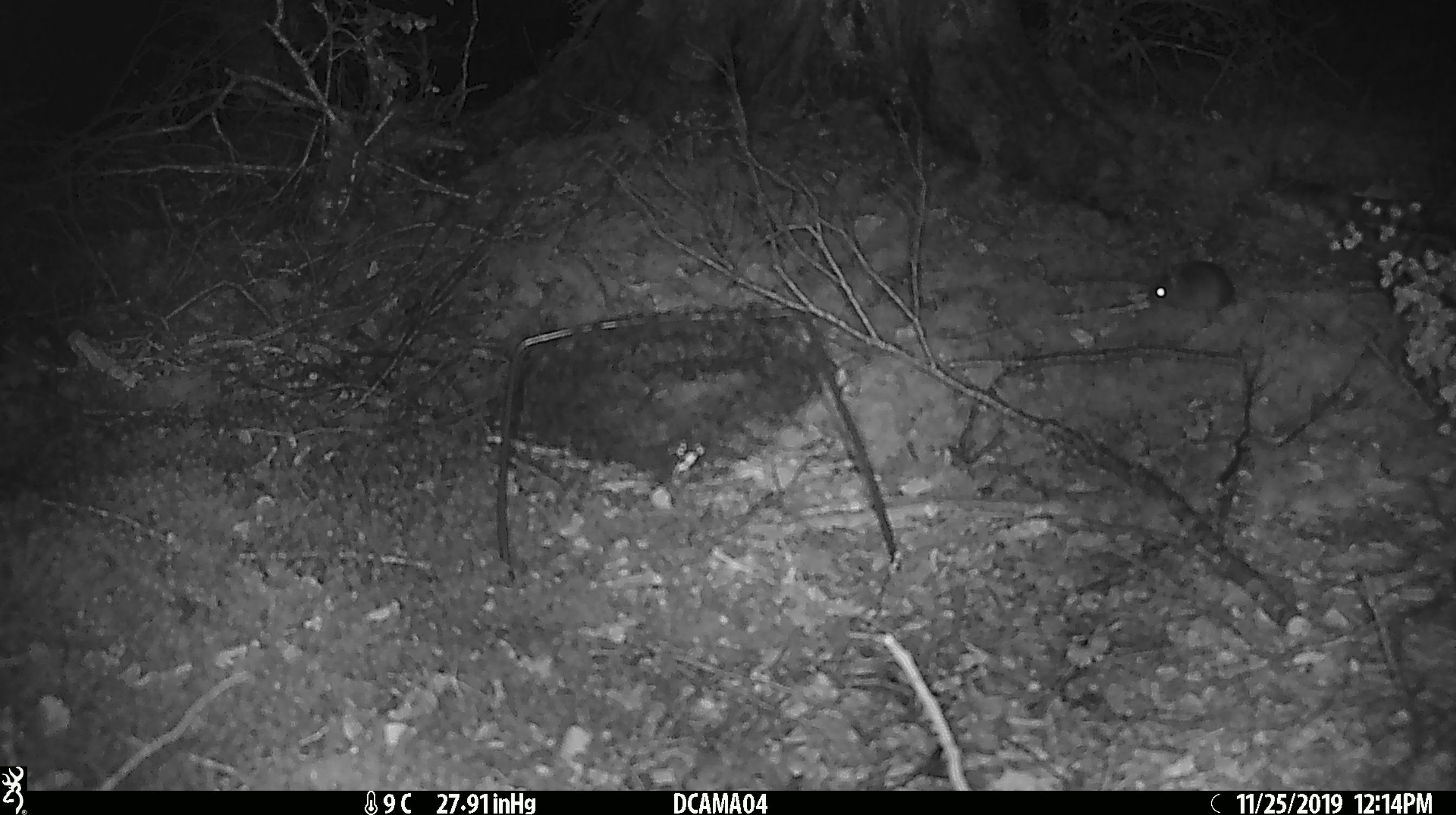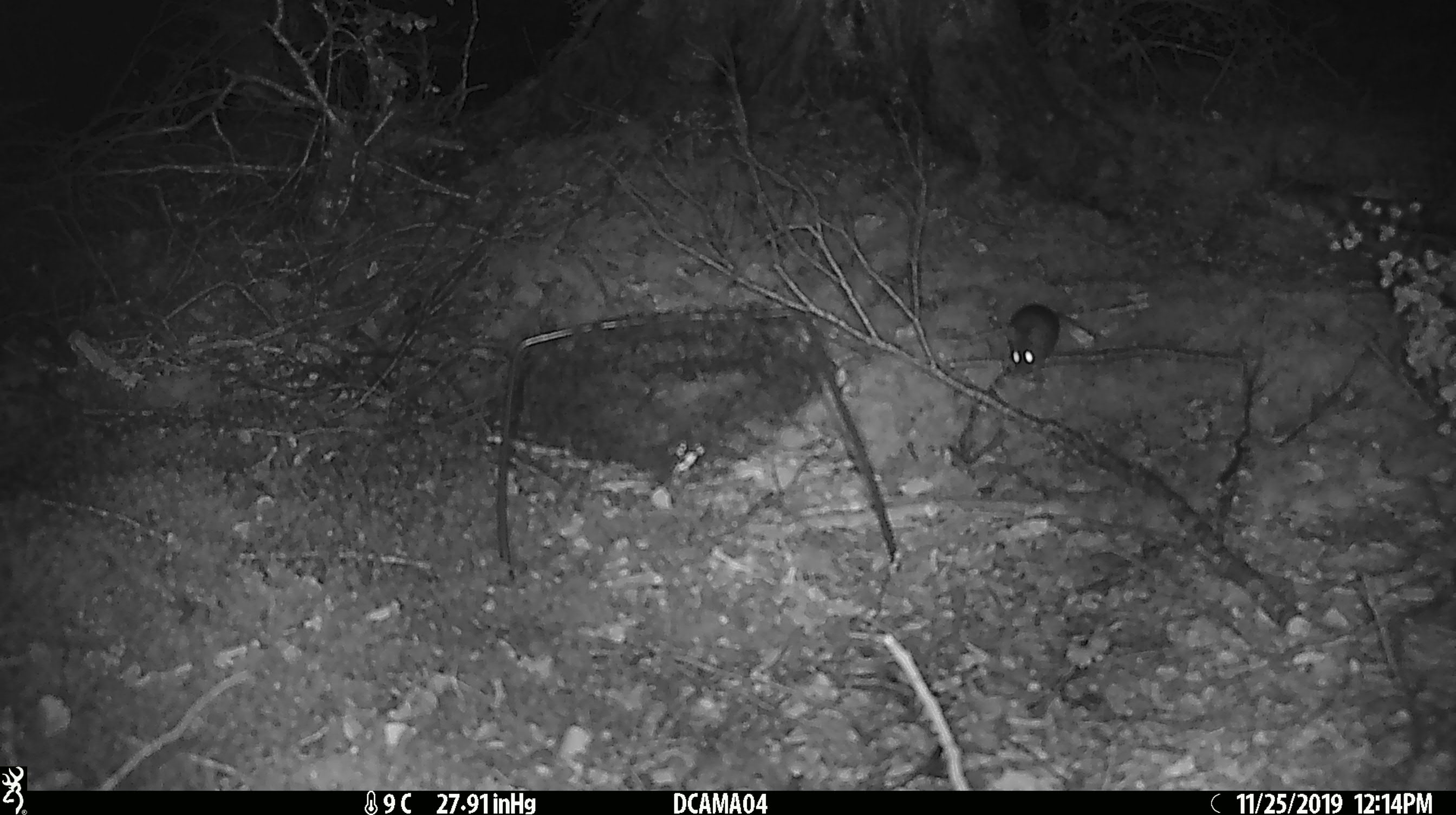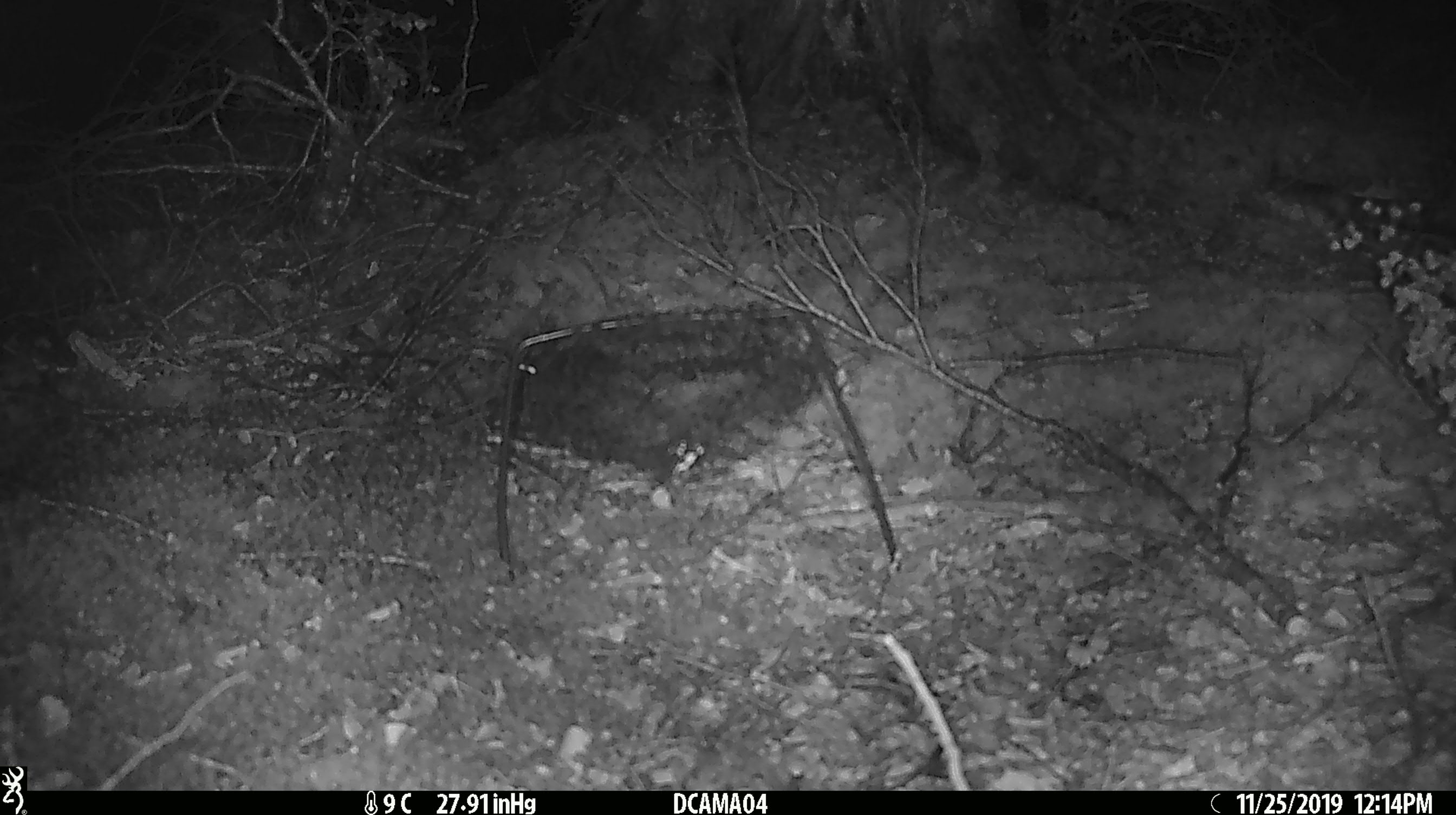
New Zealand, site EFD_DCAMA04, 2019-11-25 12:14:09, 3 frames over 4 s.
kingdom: Animalia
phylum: Chordata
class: Mammalia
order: Rodentia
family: Muridae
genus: Mus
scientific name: Mus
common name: mouse